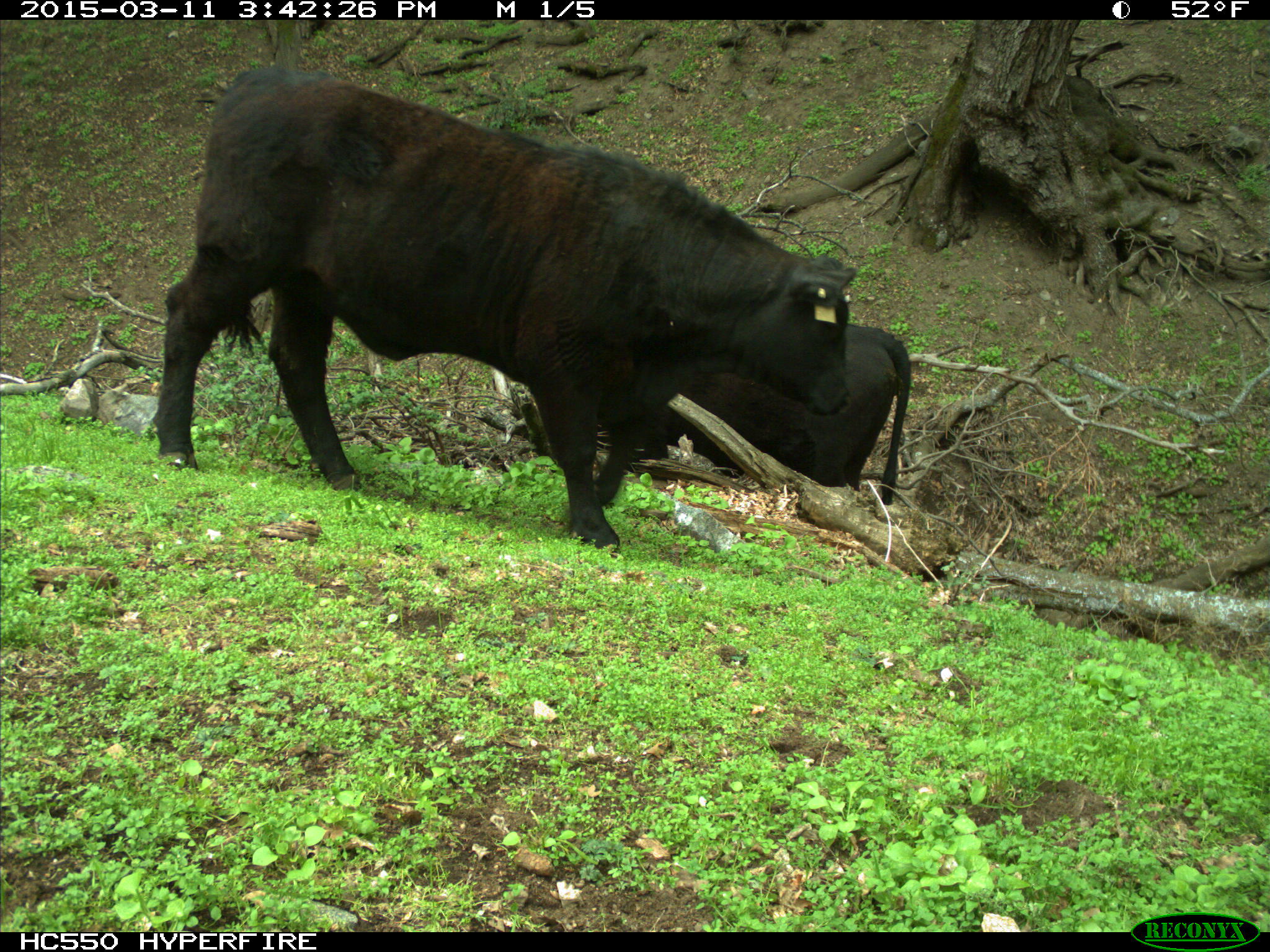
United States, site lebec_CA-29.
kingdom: Animalia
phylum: Chordata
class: Mammalia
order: Artiodactyla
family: Bovidae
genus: Bos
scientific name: Bos taurus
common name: domestic cow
Bos taurus (domestic cow).